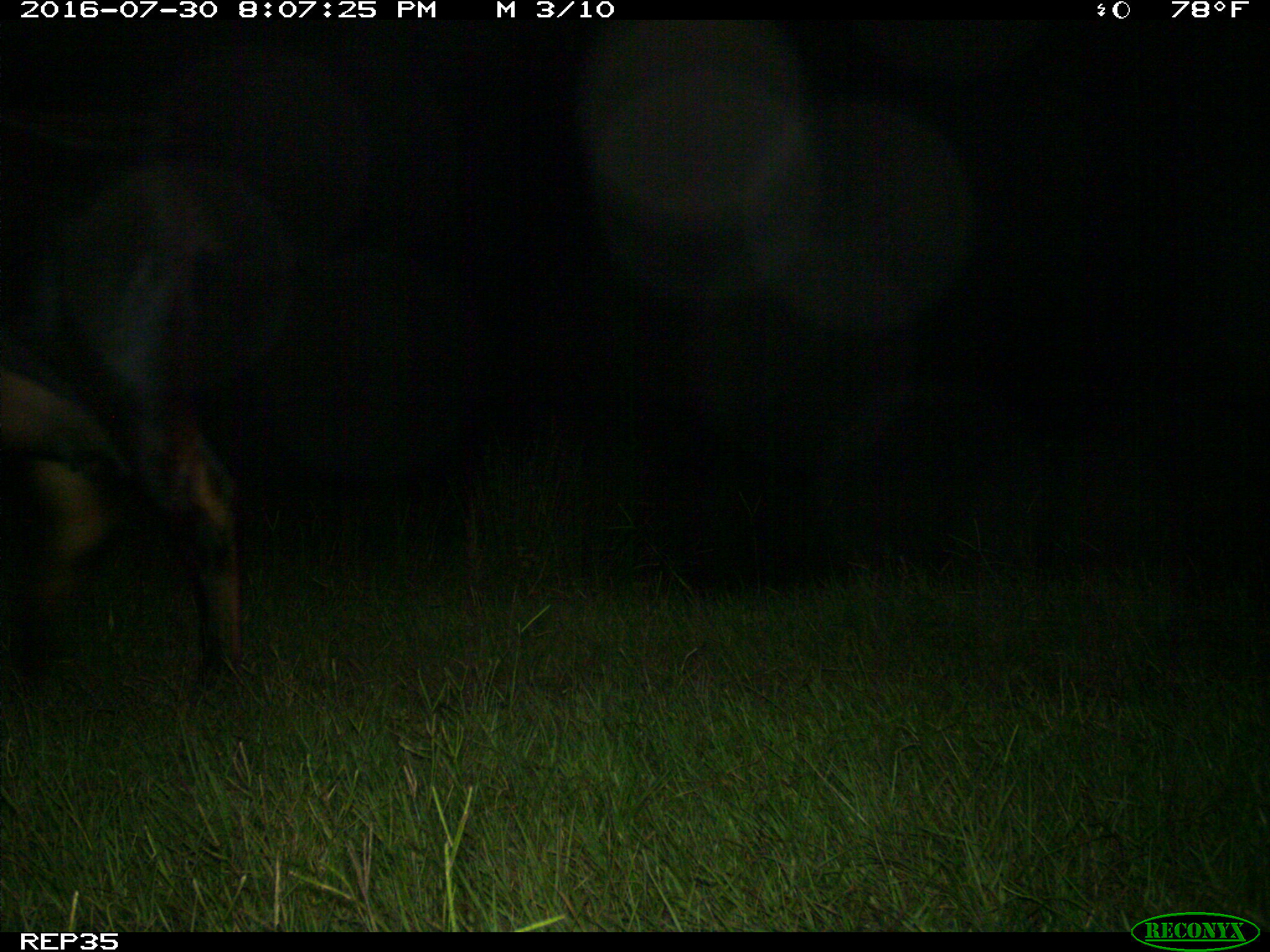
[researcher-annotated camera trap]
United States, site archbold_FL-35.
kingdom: Animalia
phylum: Chordata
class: Mammalia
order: Artiodactyla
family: Bovidae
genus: Bos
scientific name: Bos taurus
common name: domestic cow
Bos taurus (domestic cow).